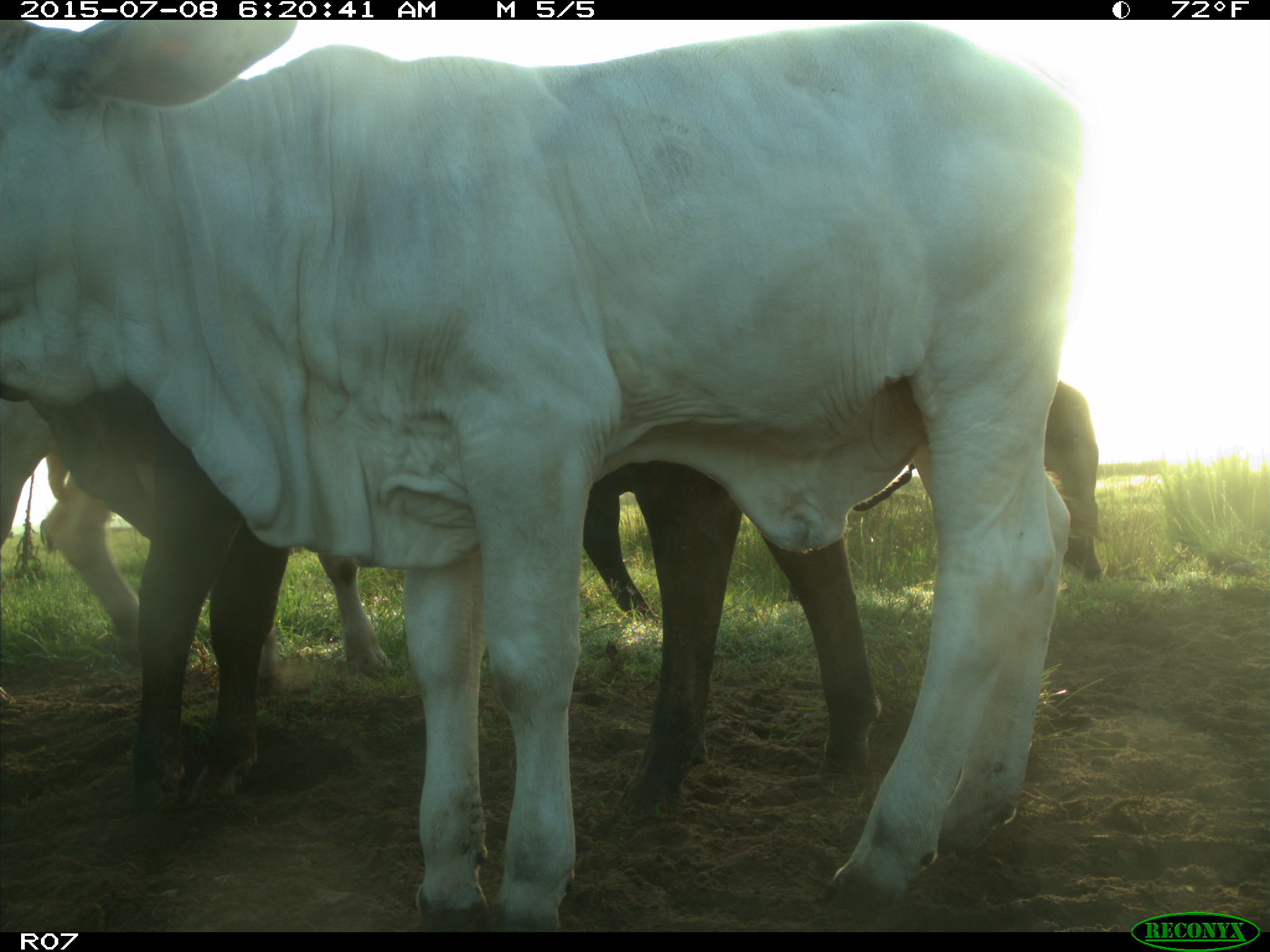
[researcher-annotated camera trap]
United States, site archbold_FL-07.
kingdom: Animalia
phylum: Chordata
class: Mammalia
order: Artiodactyla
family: Bovidae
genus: Bos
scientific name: Bos taurus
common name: domestic cow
Bos taurus (domestic cow).